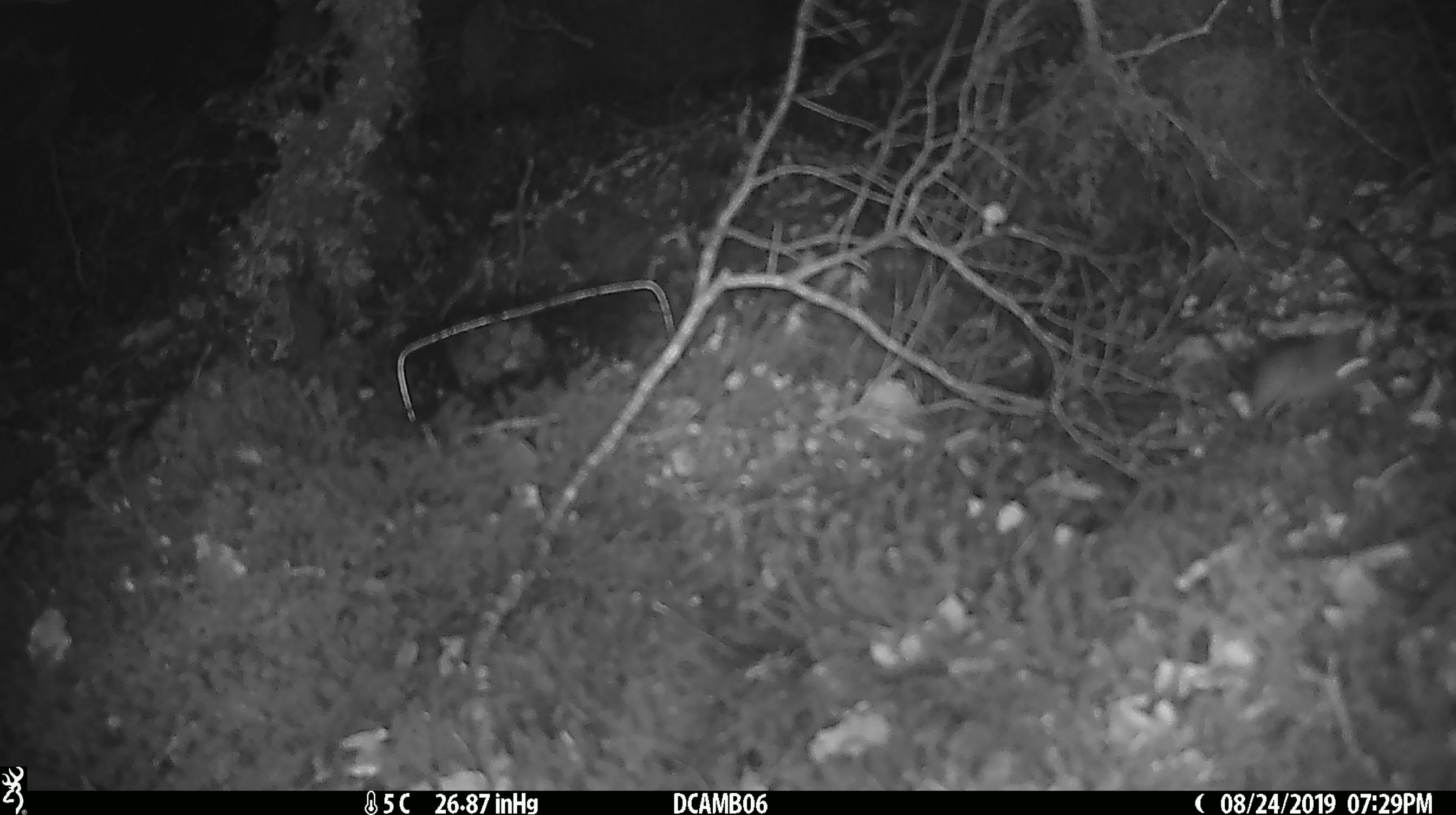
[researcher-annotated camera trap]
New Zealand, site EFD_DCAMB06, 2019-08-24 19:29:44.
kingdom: Animalia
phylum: Chordata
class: Mammalia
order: Rodentia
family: Muridae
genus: Mus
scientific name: Mus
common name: mouse